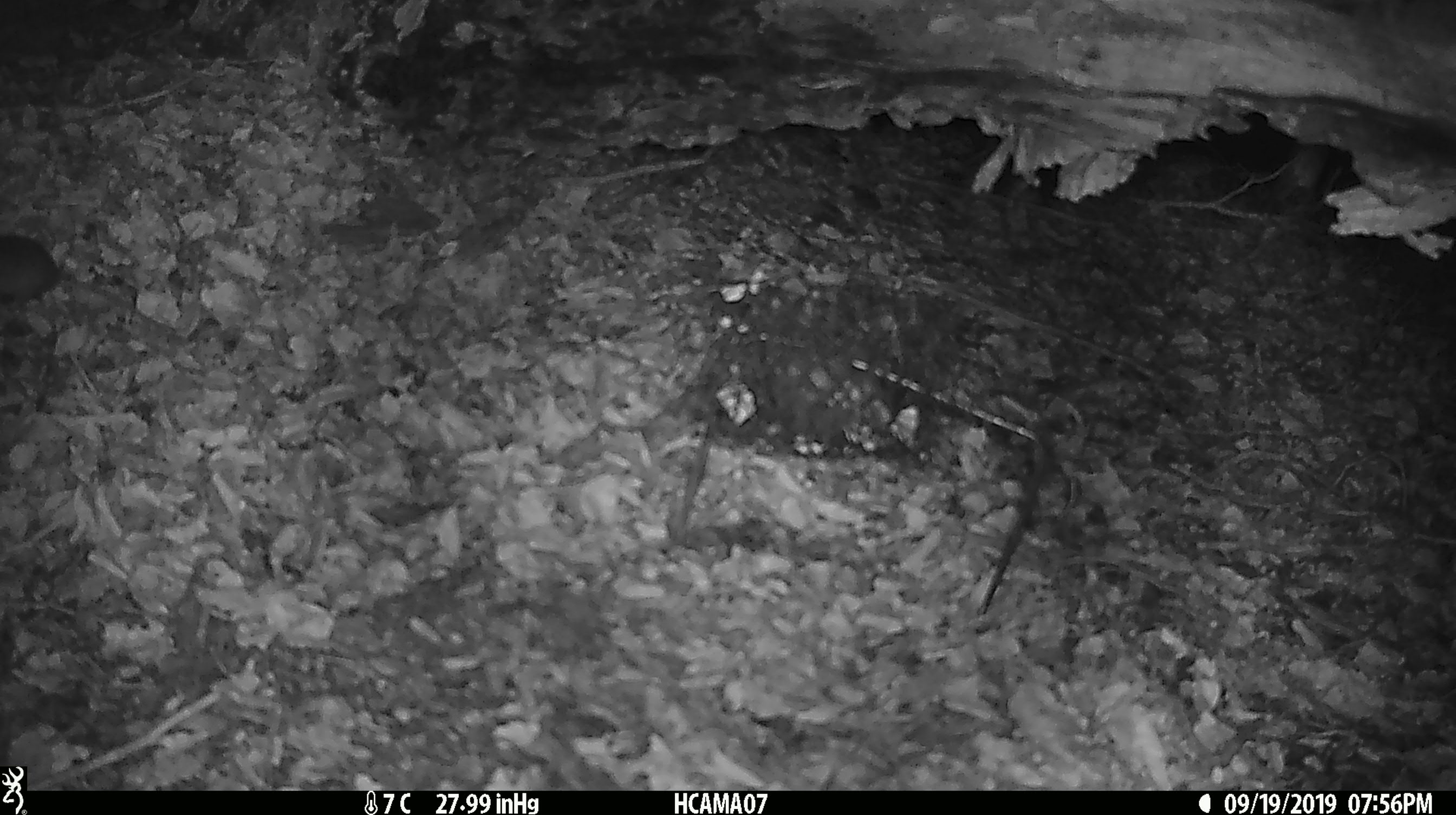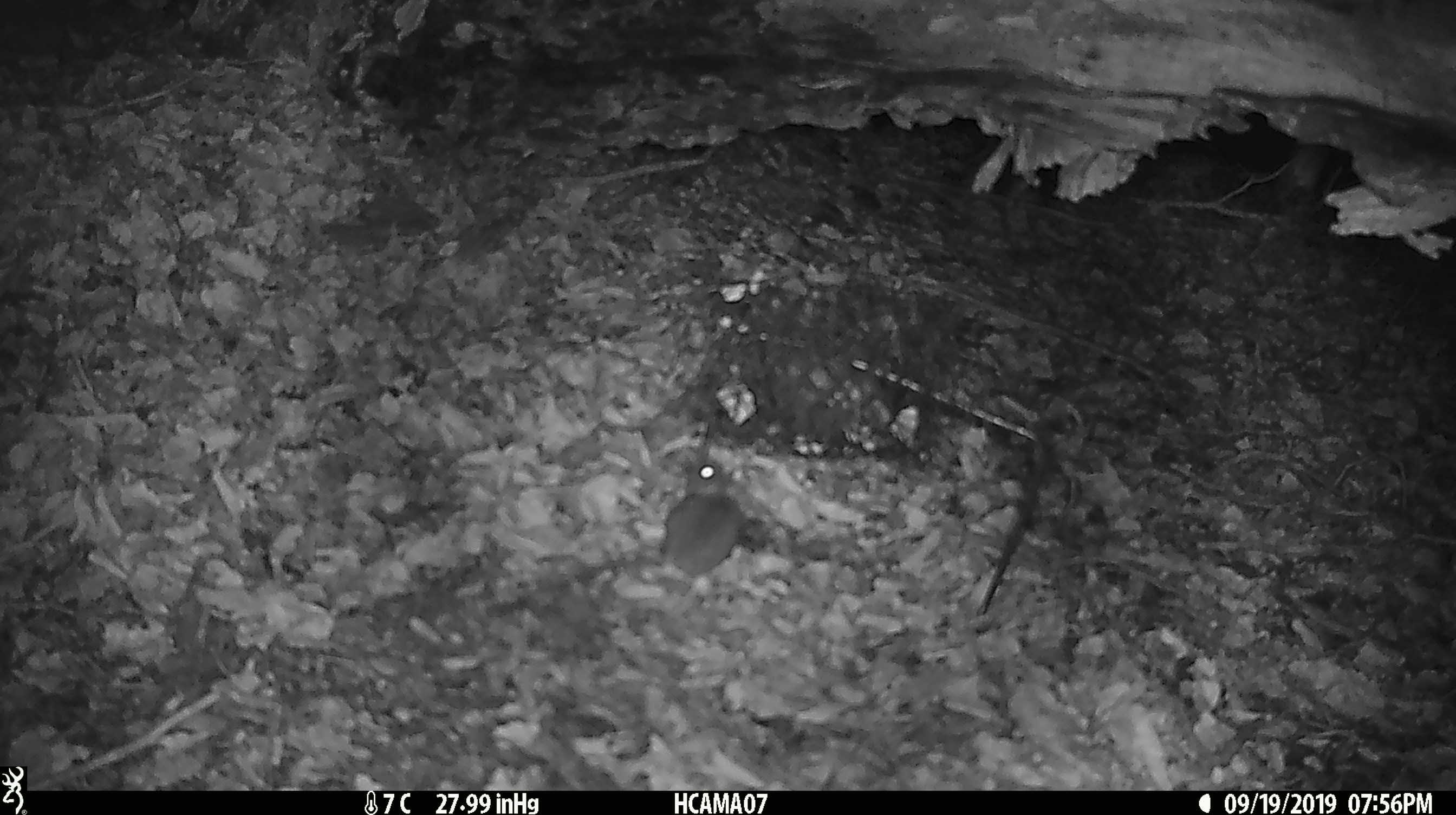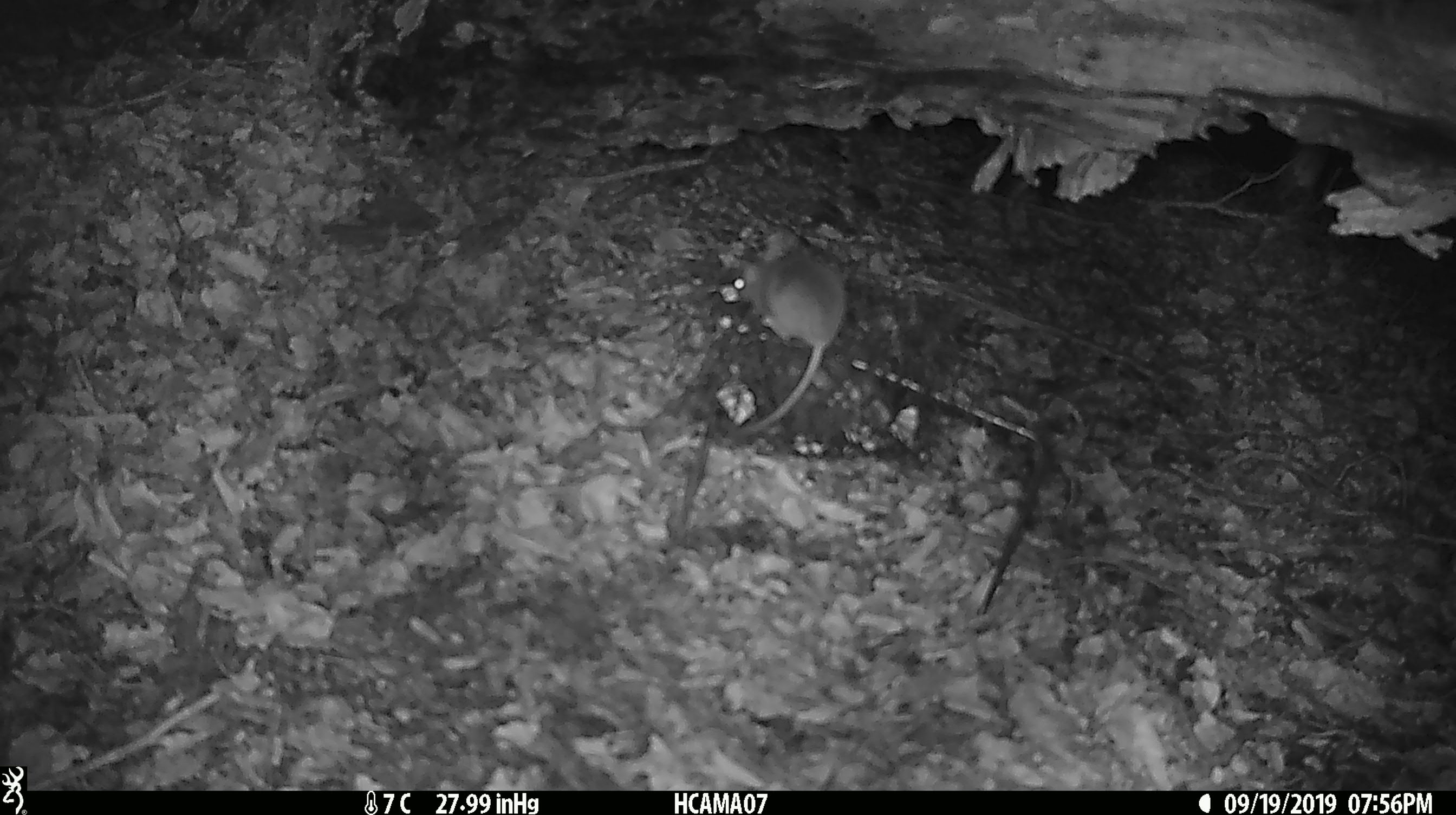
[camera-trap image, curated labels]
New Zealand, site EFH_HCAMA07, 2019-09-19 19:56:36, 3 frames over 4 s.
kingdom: Animalia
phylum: Chordata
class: Mammalia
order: Rodentia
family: Muridae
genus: Mus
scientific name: Mus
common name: mouse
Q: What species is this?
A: Mouse (Mus).